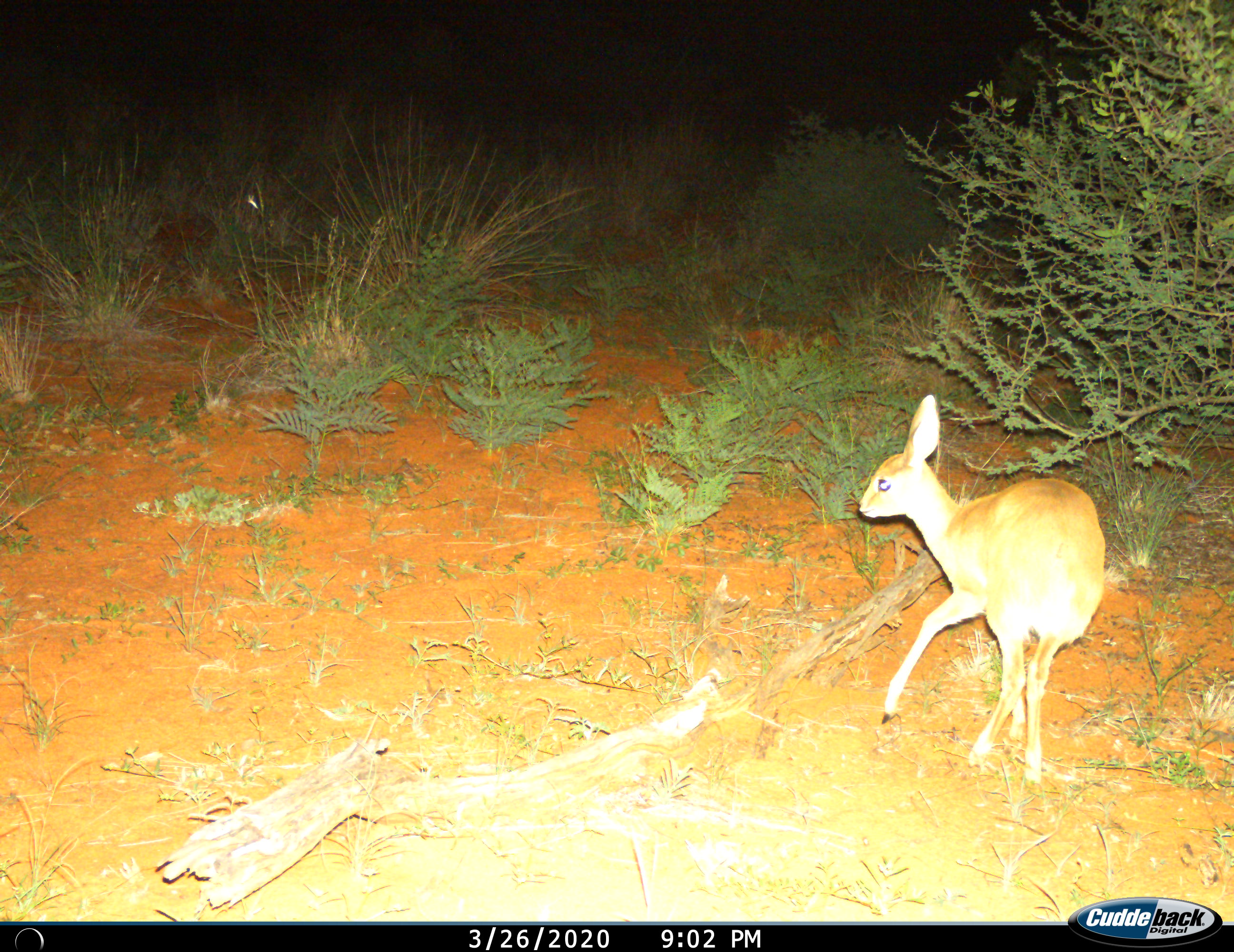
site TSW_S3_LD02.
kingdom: Animalia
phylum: Chordata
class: Mammalia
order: Artiodactyla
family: Bovidae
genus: Raphicerus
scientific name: Raphicerus campestris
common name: steenbok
Steenbok (Raphicerus campestris), count 1. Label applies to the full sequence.